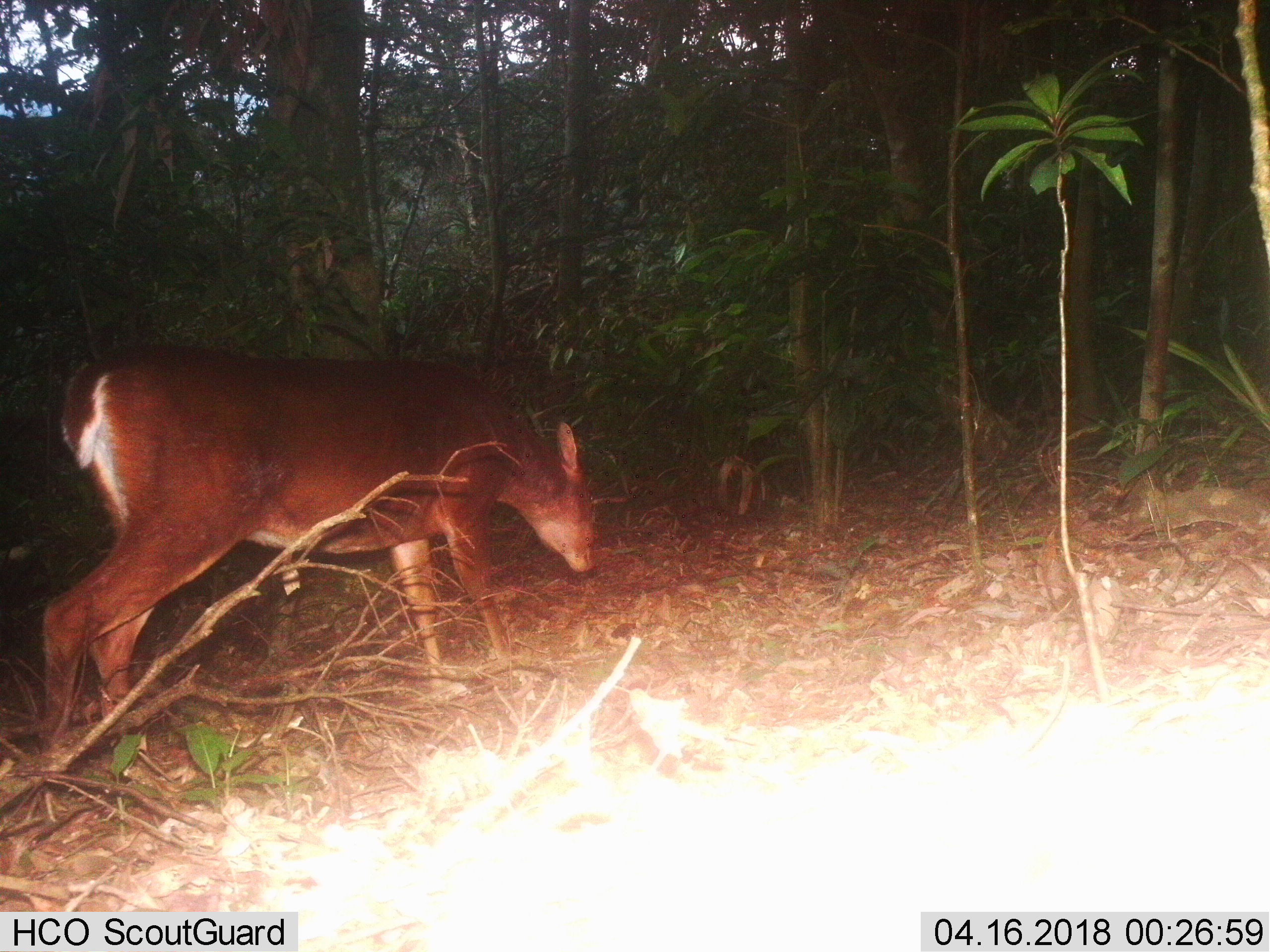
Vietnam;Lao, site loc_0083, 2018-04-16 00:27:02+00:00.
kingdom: Animalia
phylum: Chordata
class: Mammalia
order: Artiodactyla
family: Cervidae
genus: Muntiacus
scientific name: Muntiacus vuquangensis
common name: large-antlered muntjac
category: large antlered muntjac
Large antlered muntjac (large-antlered muntjac) (Muntiacus vuquangensis). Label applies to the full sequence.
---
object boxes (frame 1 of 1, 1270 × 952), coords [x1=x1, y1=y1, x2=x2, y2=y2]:
large antlered muntjac: [x1=42, y1=345, x2=596, y2=752]